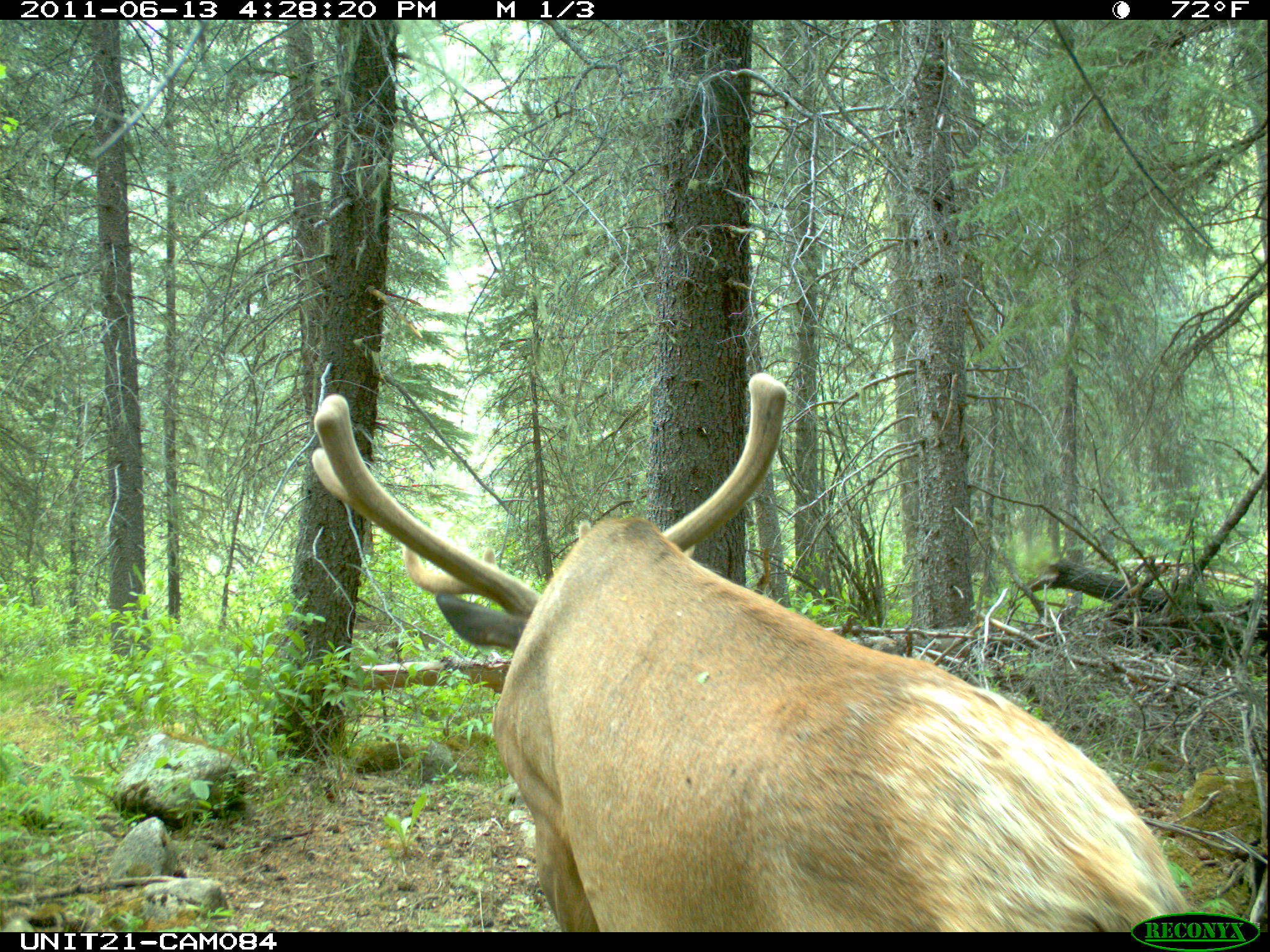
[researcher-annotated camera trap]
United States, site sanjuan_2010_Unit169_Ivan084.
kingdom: Animalia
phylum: Chordata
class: Mammalia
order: Artiodactyla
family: Cervidae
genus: Cervus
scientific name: Cervus elaphus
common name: red deer